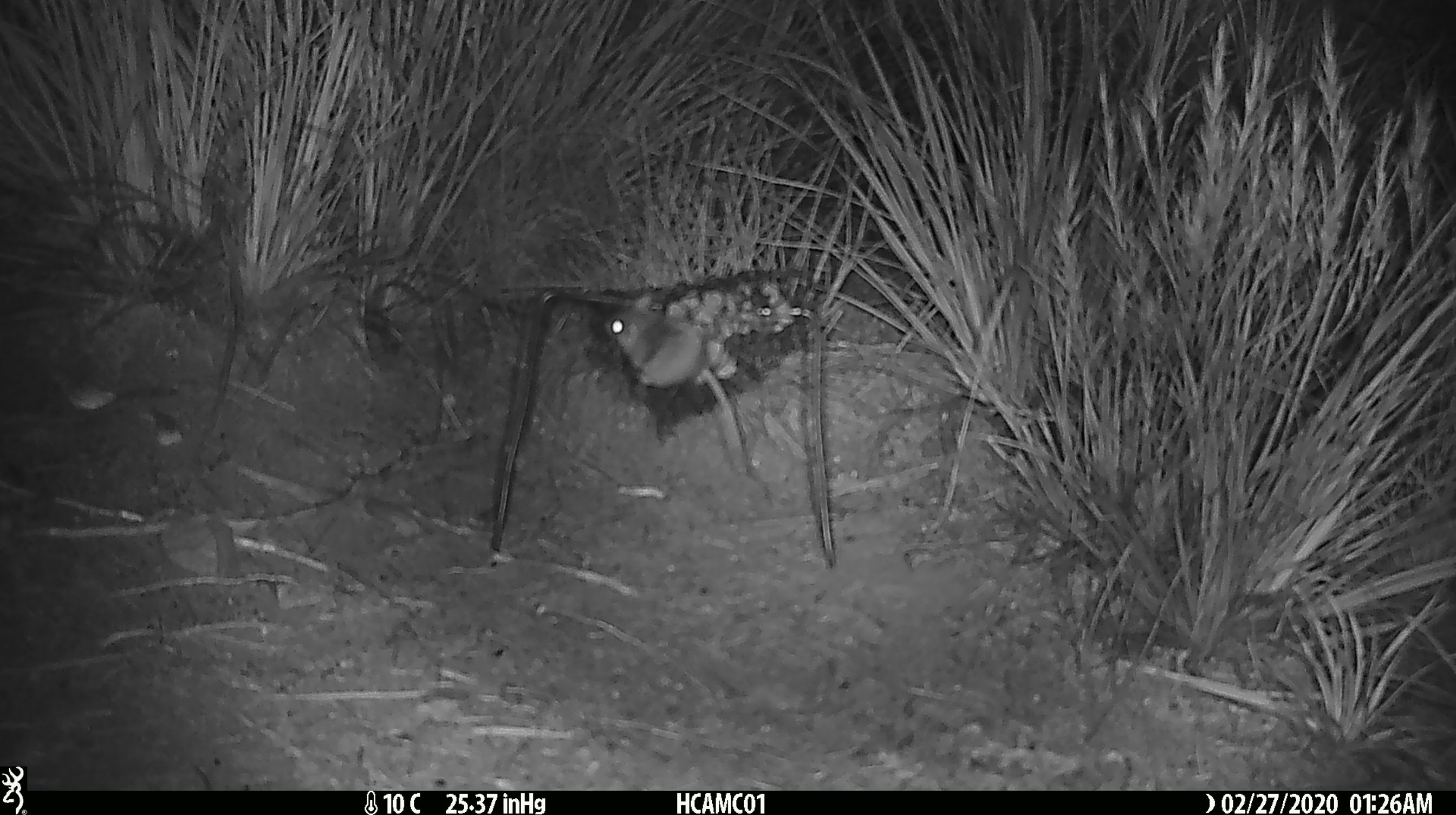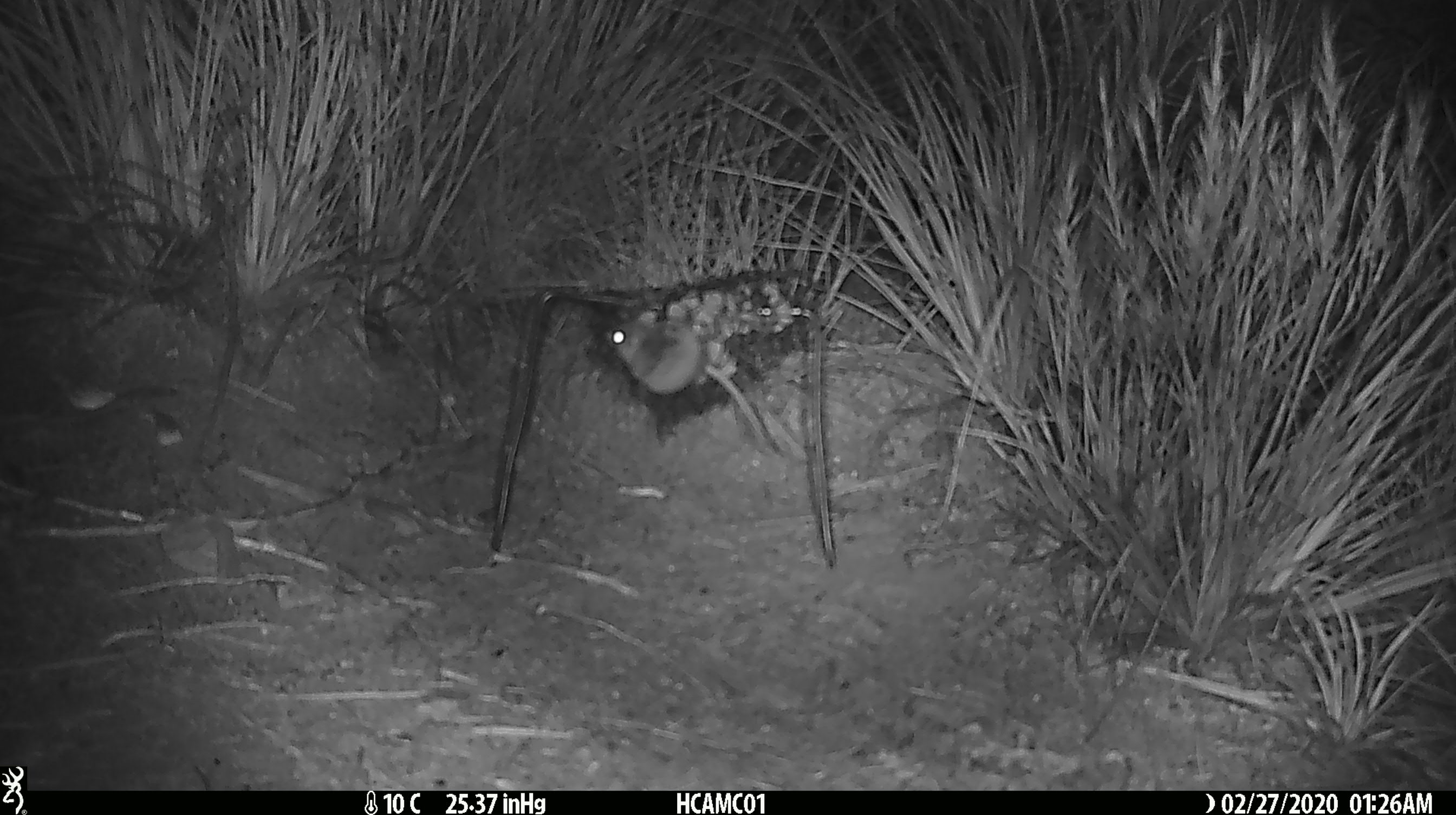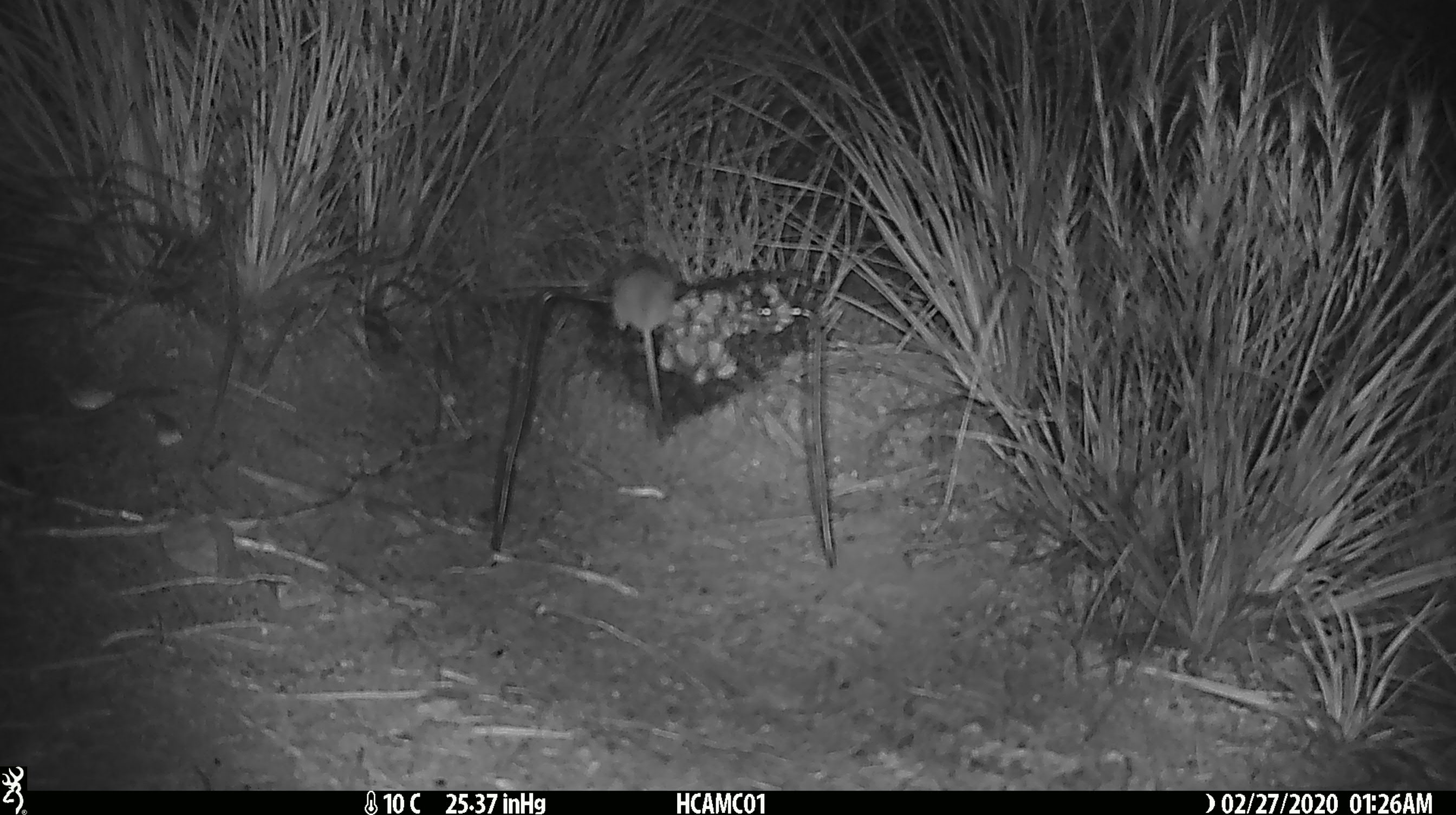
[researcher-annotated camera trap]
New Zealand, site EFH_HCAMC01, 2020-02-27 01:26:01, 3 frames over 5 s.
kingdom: Animalia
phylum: Chordata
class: Mammalia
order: Rodentia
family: Muridae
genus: Mus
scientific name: Mus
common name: mouse